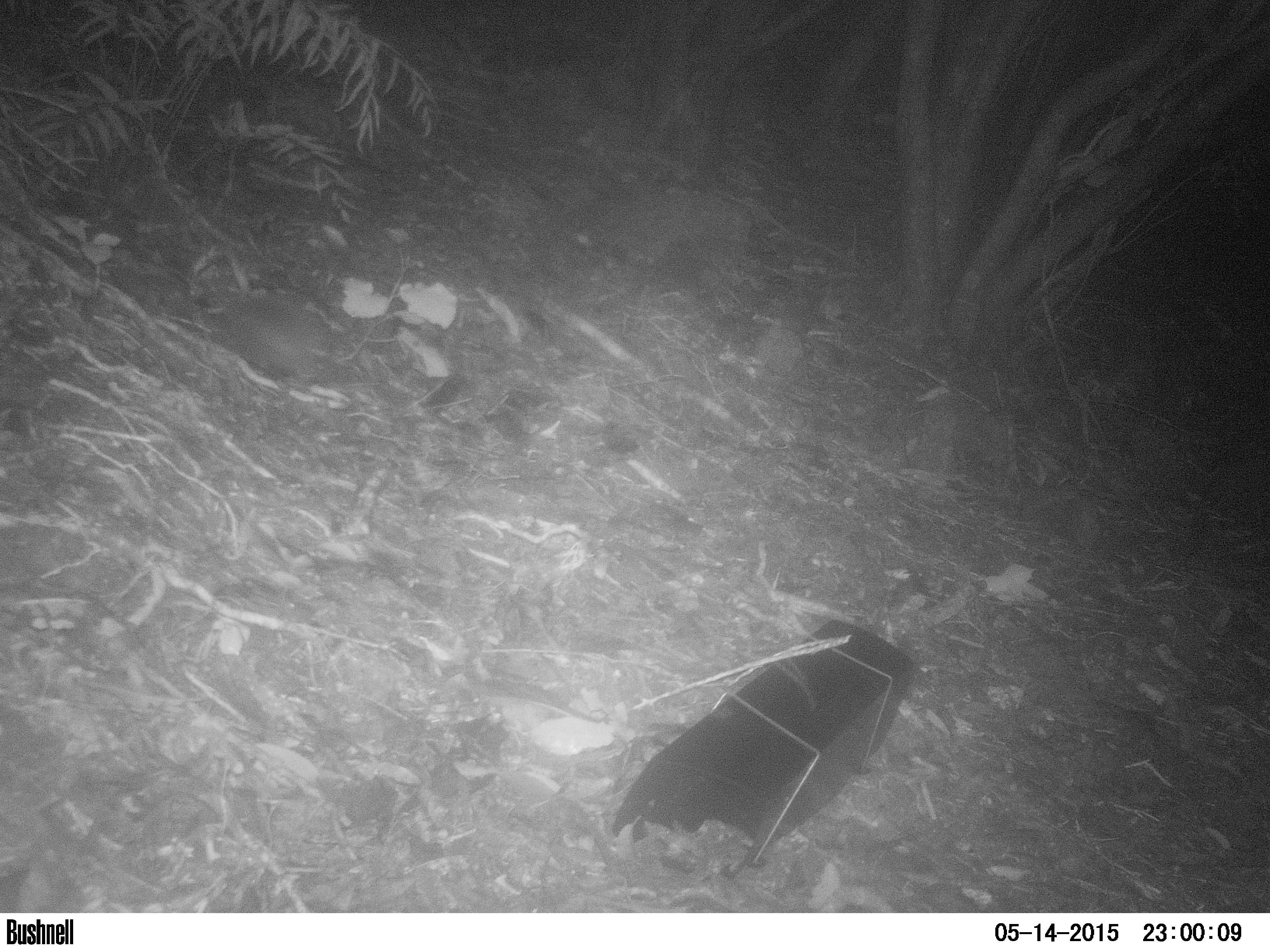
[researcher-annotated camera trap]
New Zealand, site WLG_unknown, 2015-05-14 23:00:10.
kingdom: Animalia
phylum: Chordata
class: Mammalia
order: Eulipotyphla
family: Erinaceidae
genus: Erinaceus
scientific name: Erinaceus europaeus europaeus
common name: european hedgehog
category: hedgehog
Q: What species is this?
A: Hedgehog (european hedgehog) (Erinaceus europaeus europaeus).